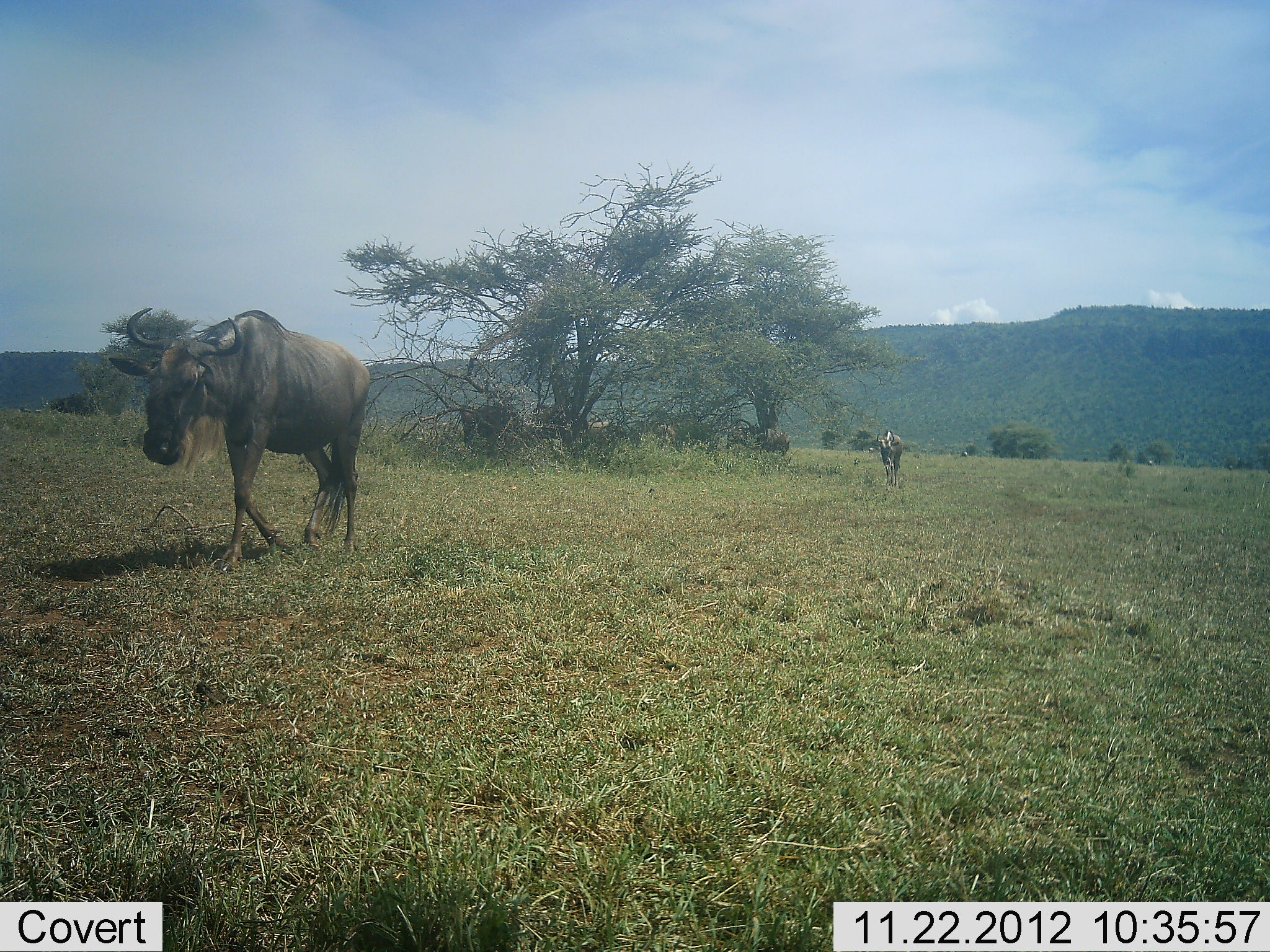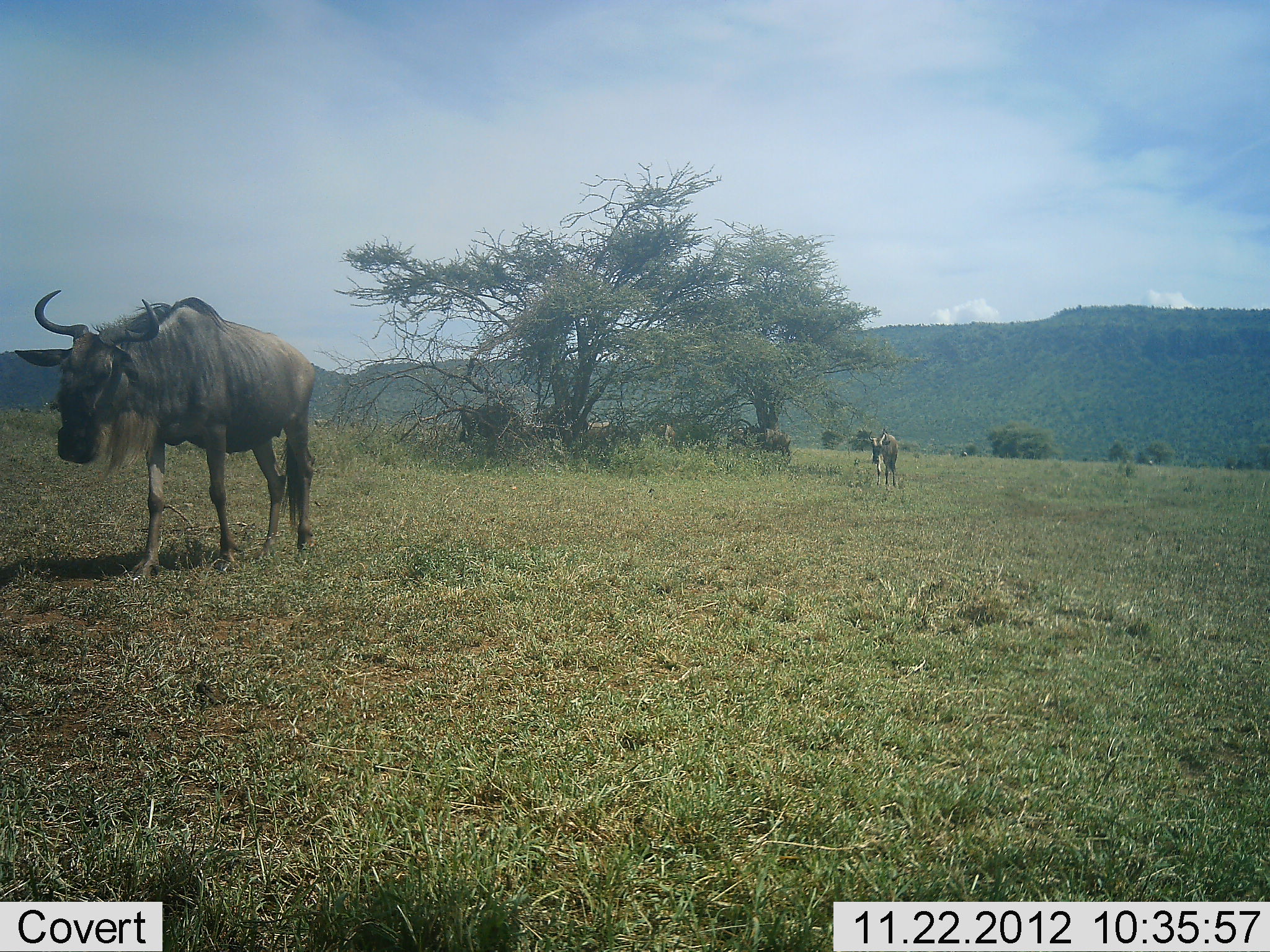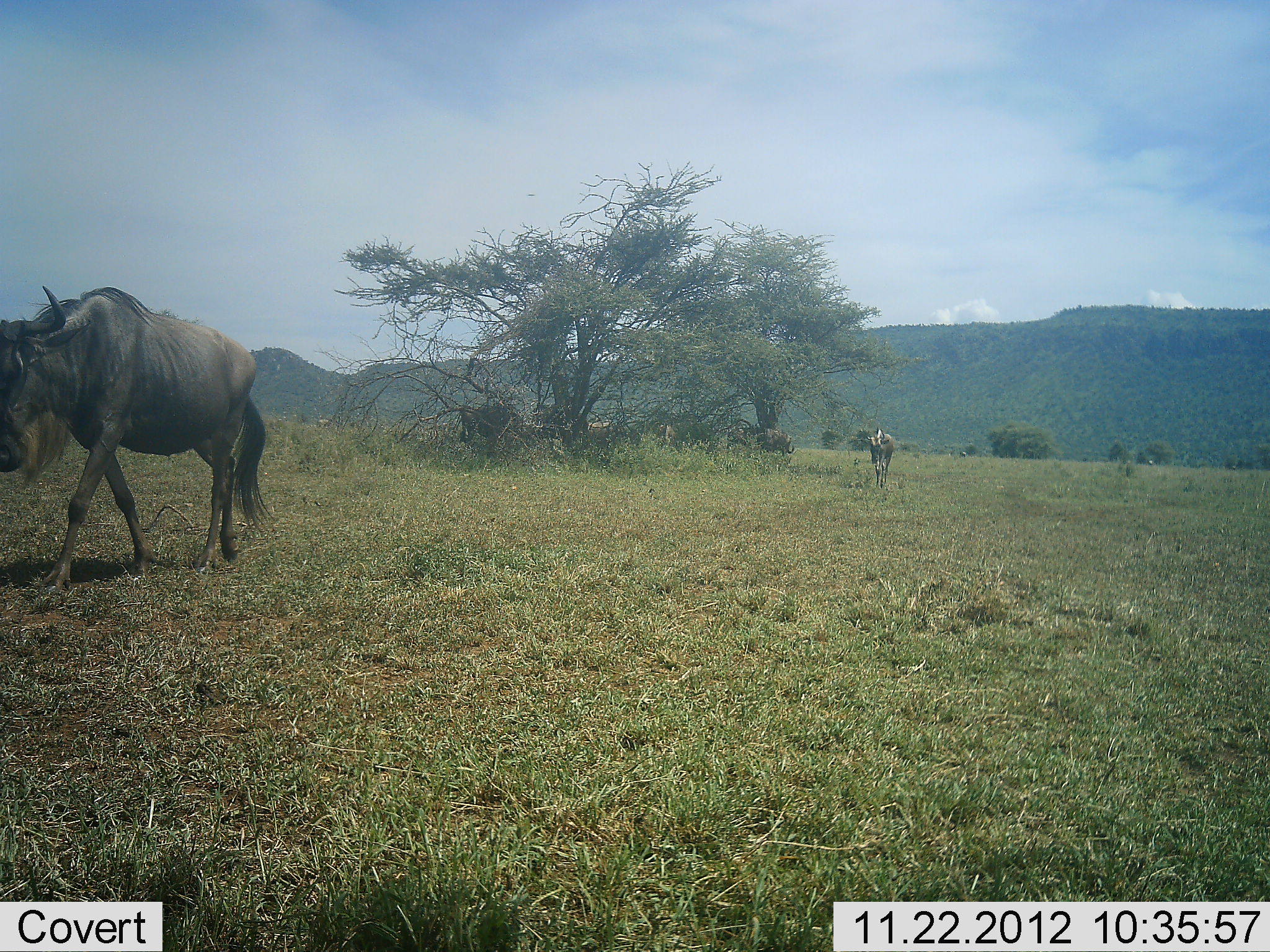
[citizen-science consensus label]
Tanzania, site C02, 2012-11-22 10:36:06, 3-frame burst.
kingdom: Animalia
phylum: Chordata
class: Mammalia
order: Artiodactyla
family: Bovidae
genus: Connochaetes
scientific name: Connochaetes taurinus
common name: blue wildebeest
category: wildebeest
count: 4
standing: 48%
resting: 14%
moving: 76%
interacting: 0%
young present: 5%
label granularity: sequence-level